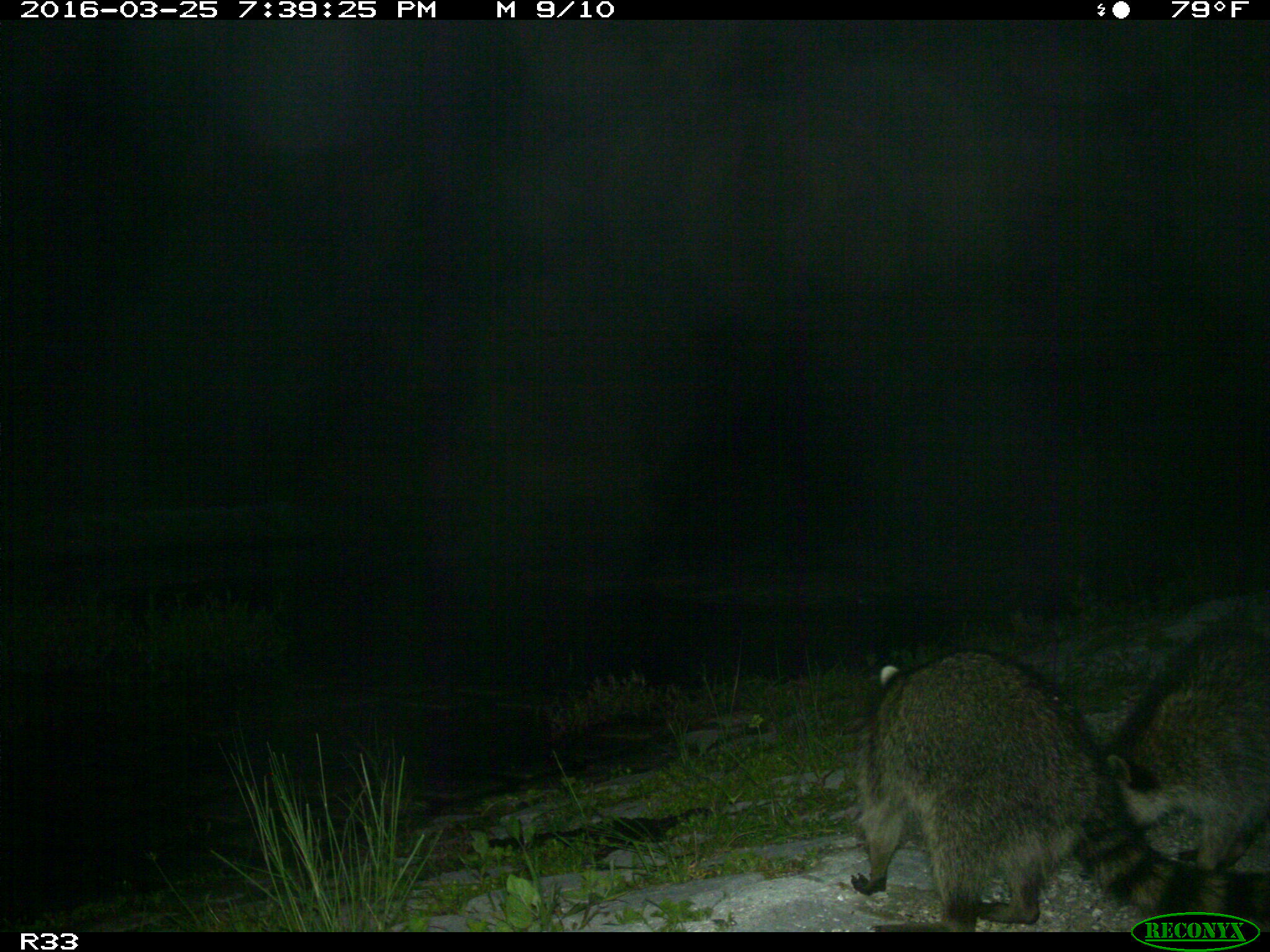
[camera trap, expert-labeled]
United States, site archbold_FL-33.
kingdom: Animalia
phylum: Chordata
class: Mammalia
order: Carnivora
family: Procyonidae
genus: Procyon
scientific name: Procyon lotor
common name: common raccoon